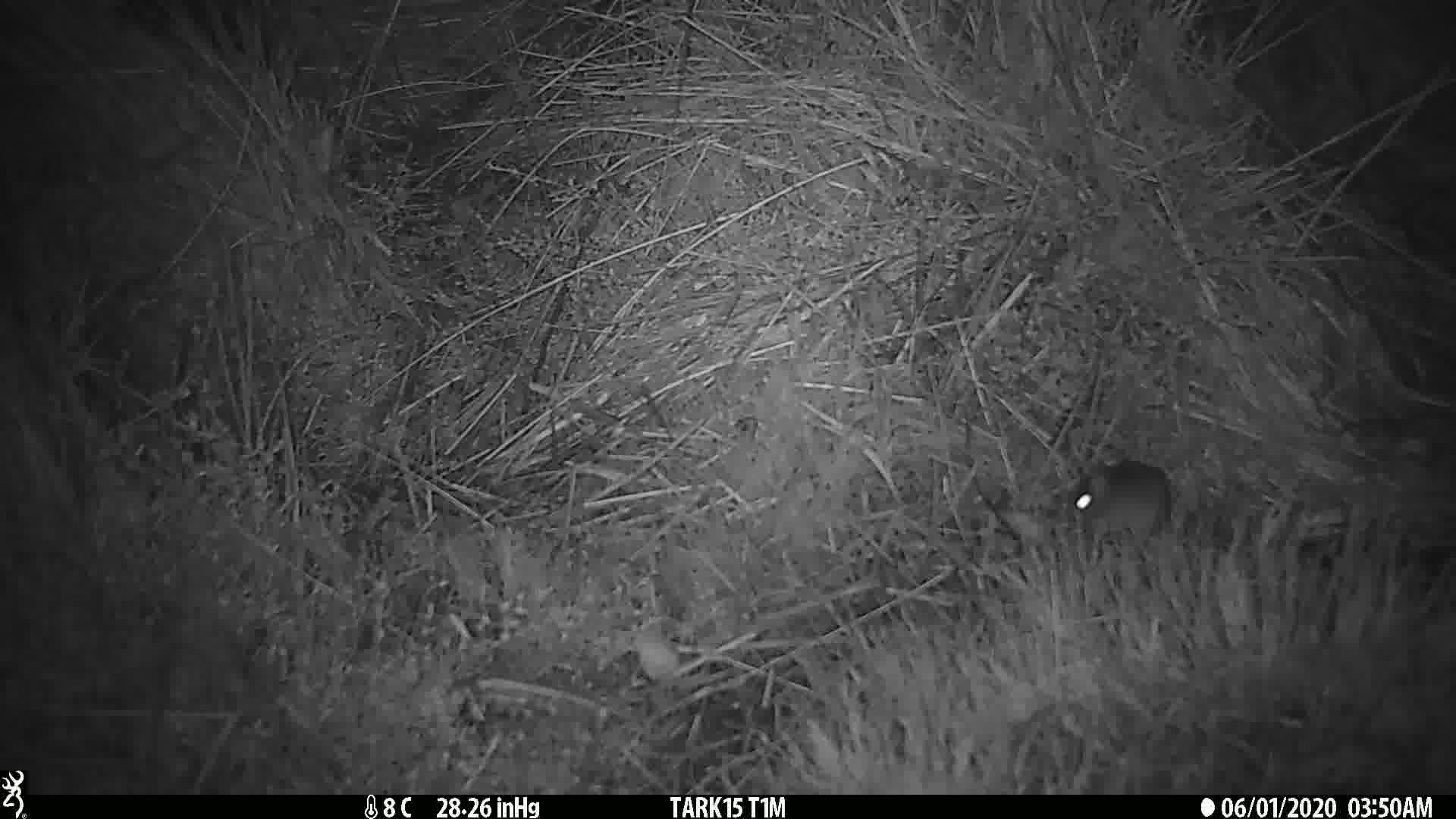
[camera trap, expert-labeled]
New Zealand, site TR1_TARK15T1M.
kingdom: Animalia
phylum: Chordata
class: Mammalia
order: Rodentia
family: Muridae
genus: Mus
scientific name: Mus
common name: mouse